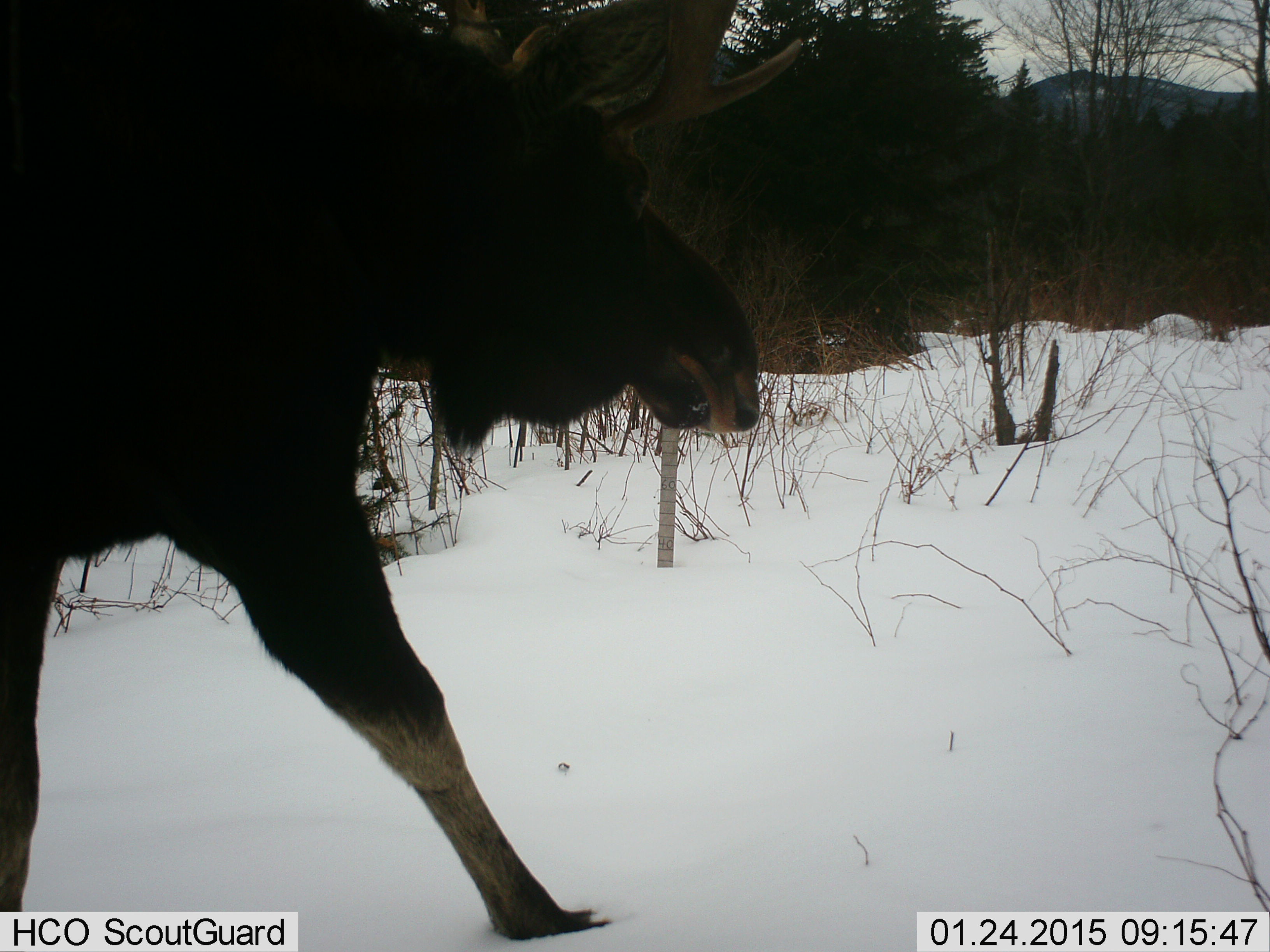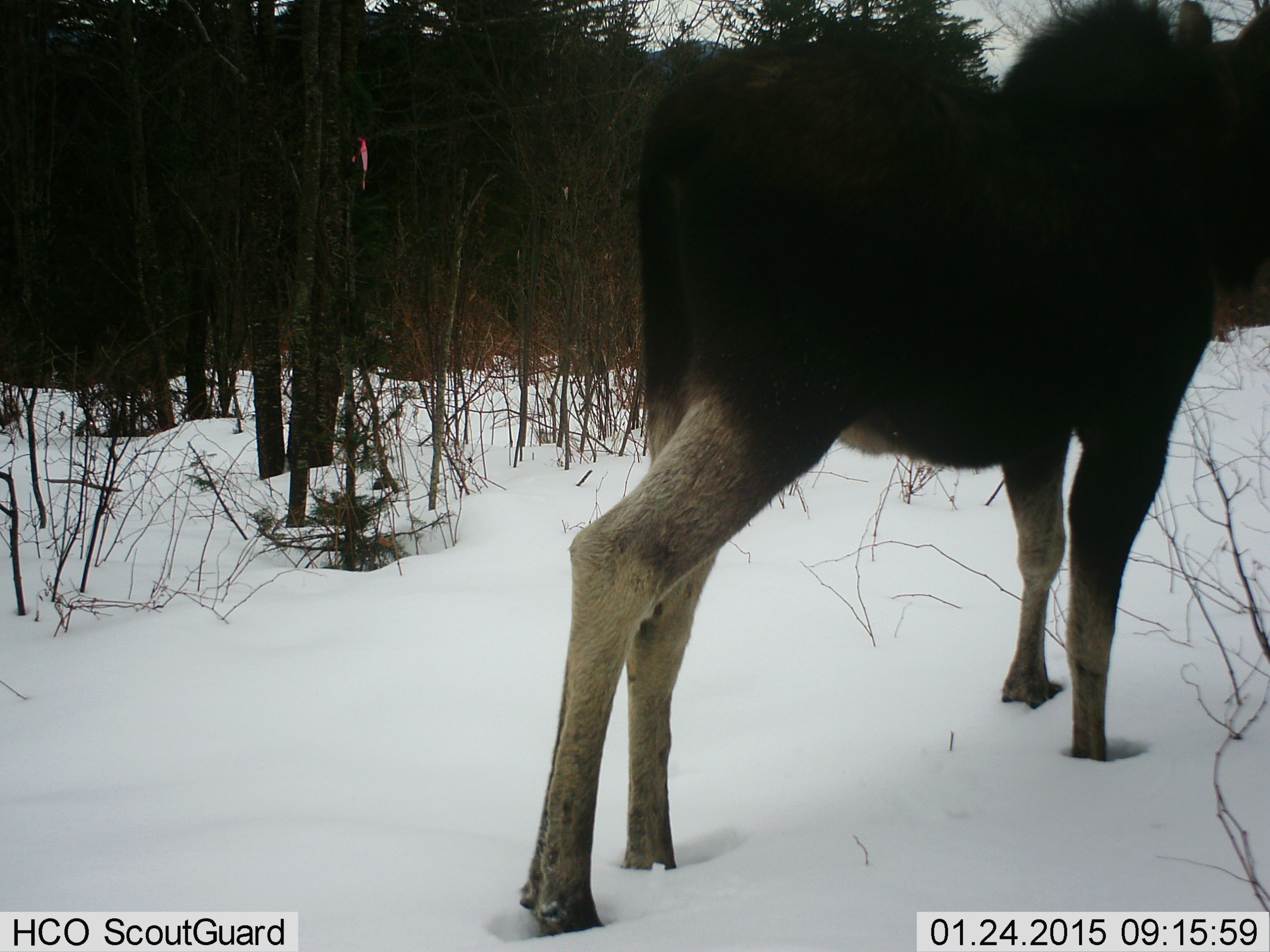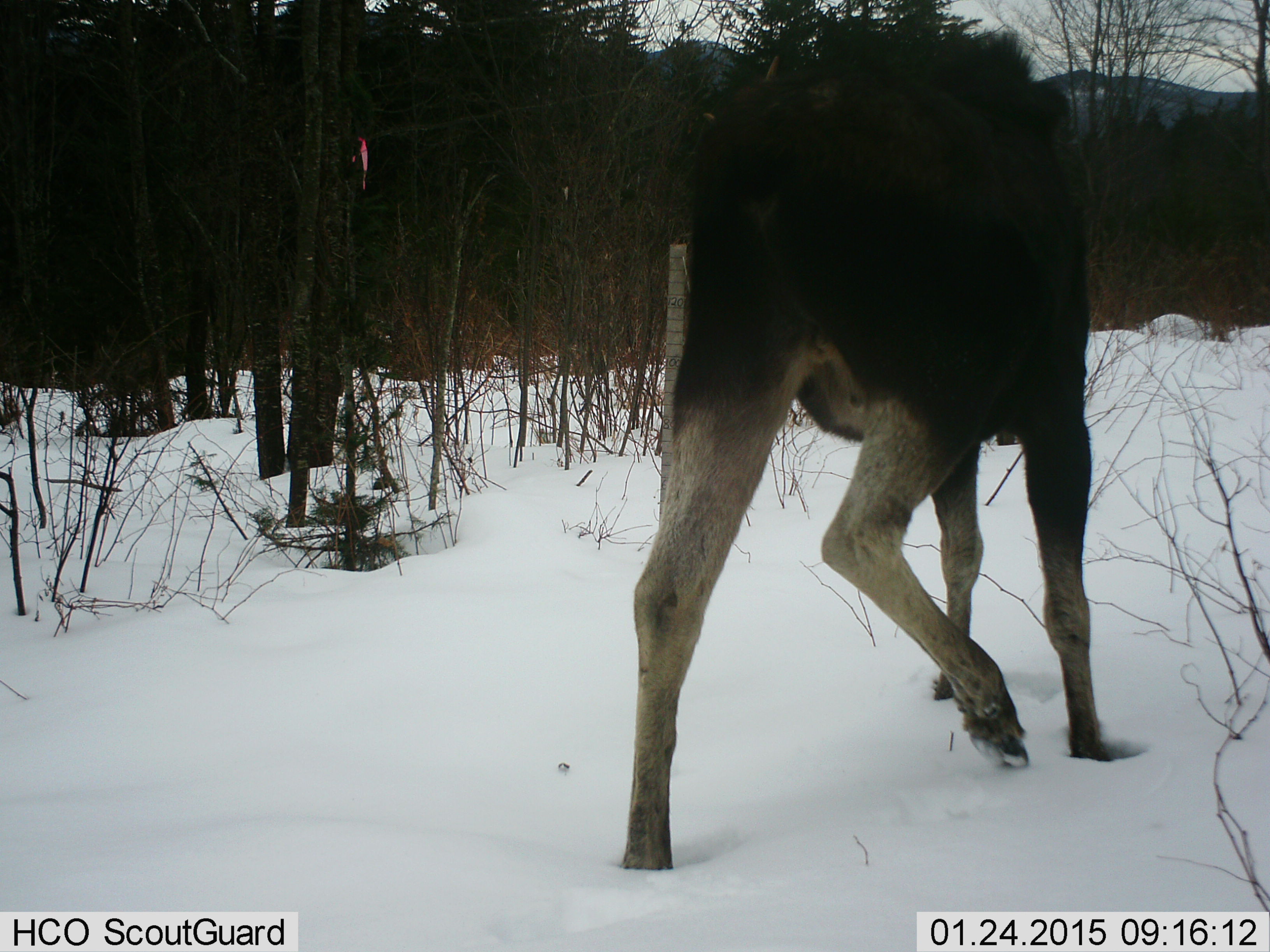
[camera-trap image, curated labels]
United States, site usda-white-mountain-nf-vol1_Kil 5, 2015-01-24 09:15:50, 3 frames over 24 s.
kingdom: Animalia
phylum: Chordata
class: Mammalia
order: Artiodactyla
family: Cervidae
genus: Alces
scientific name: Alces alces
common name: moose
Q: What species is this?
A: Moose (Alces alces).